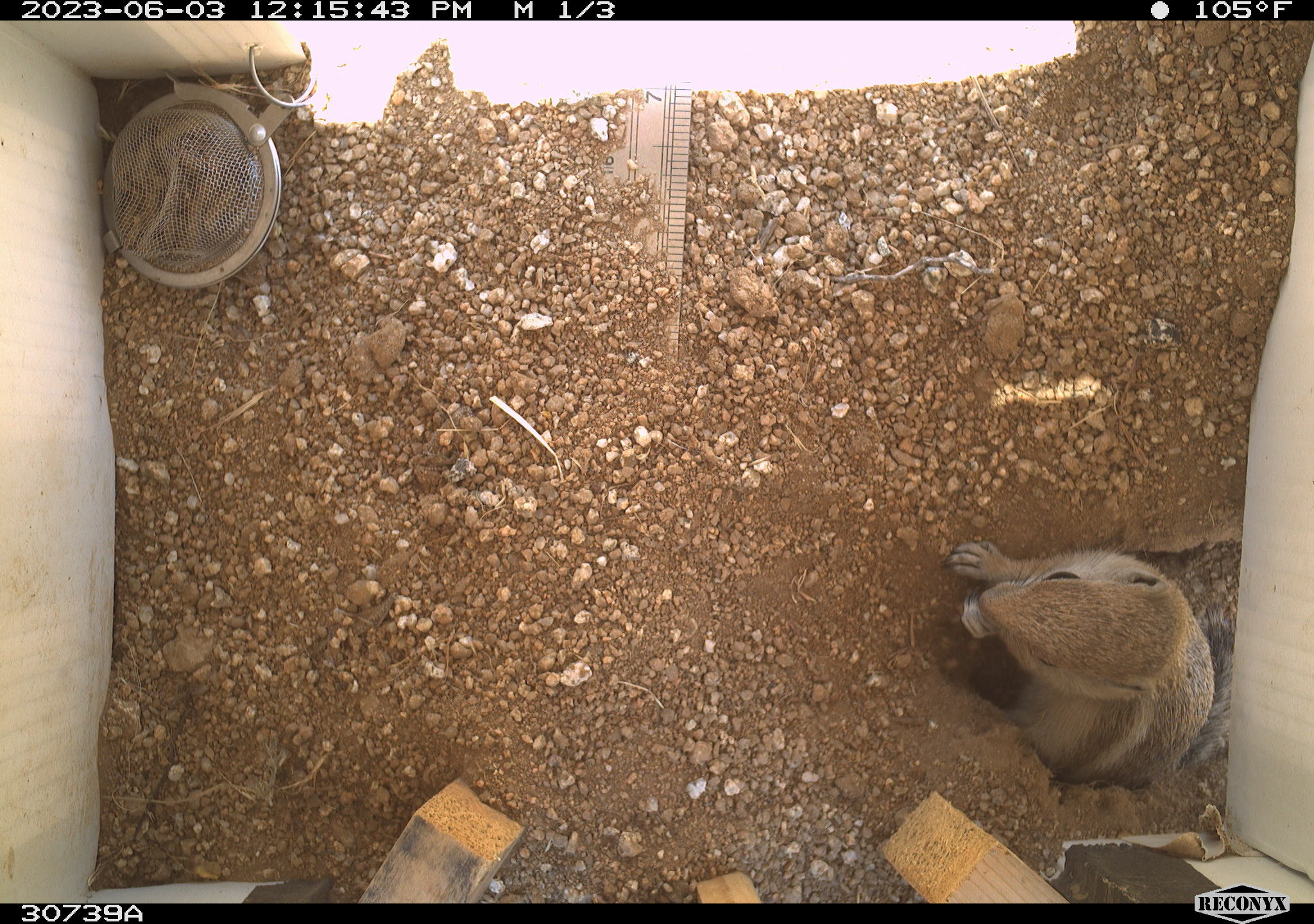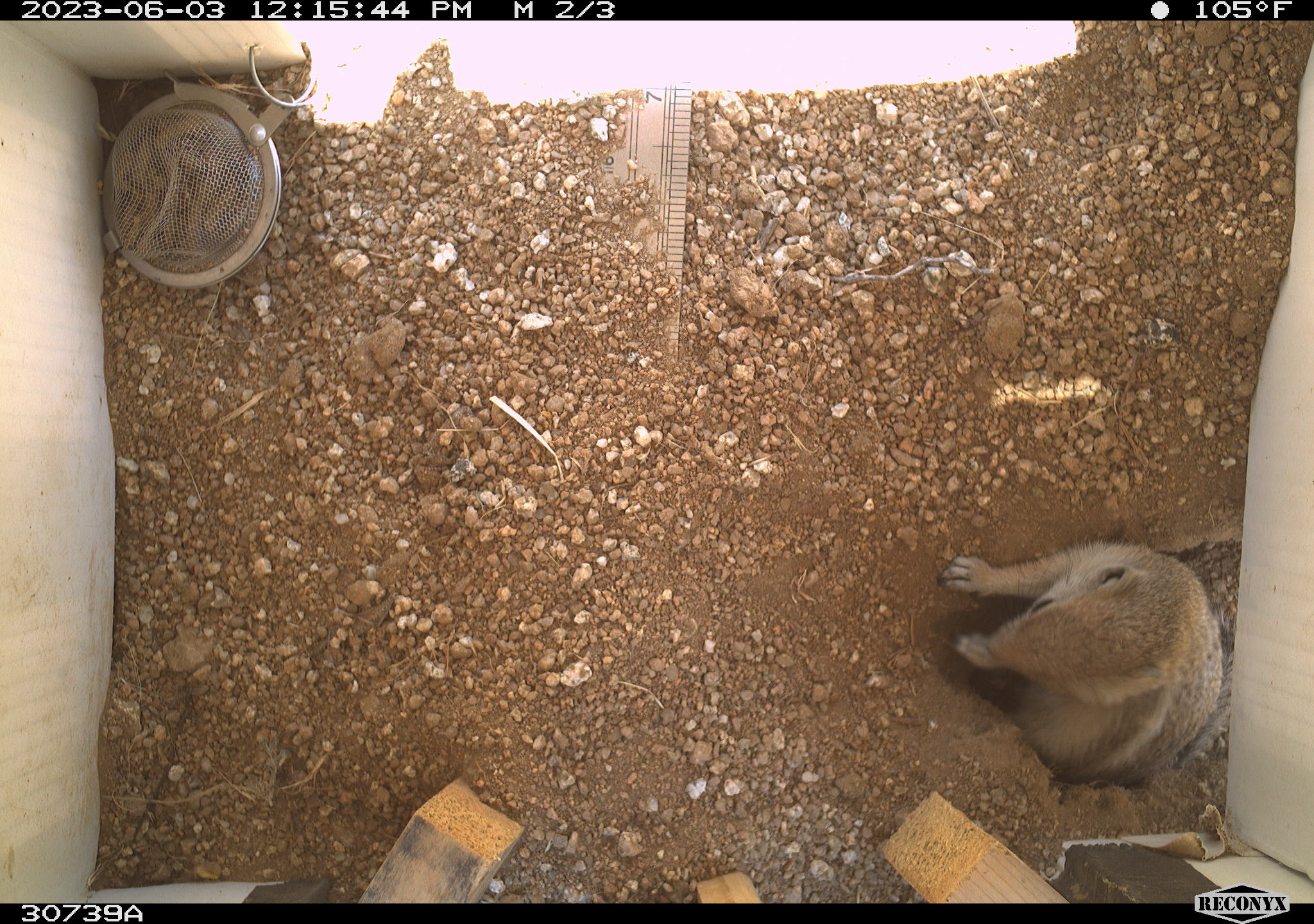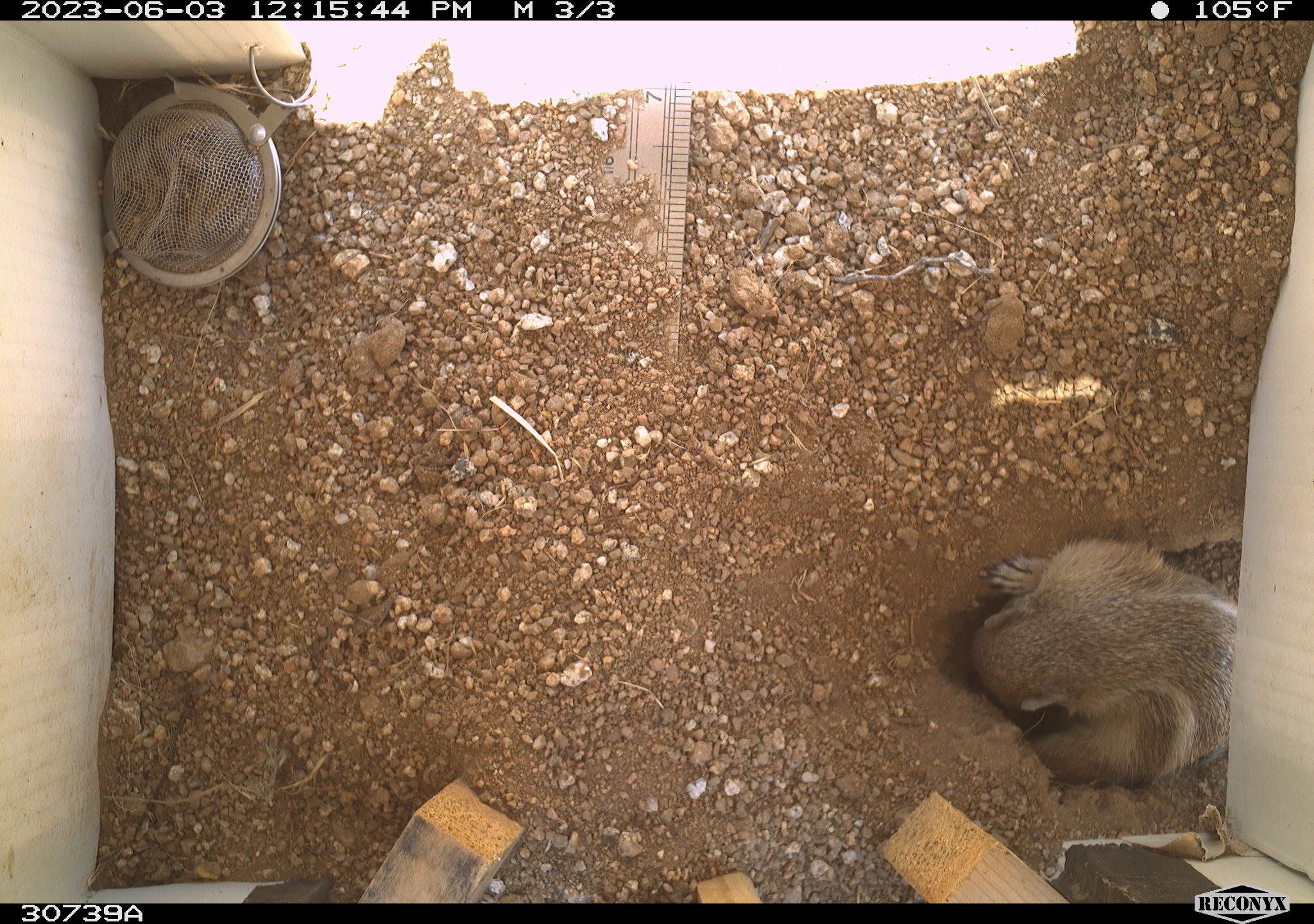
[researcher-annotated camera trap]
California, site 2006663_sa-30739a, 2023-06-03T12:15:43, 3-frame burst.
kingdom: Animalia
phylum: Chordata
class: Mammalia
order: Rodentia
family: Sciuridae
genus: Ammospermophilus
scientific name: Ammospermophilus leucurus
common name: white-tailed antelope squirrel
White-tailed antelope squirrel (Ammospermophilus leucurus).